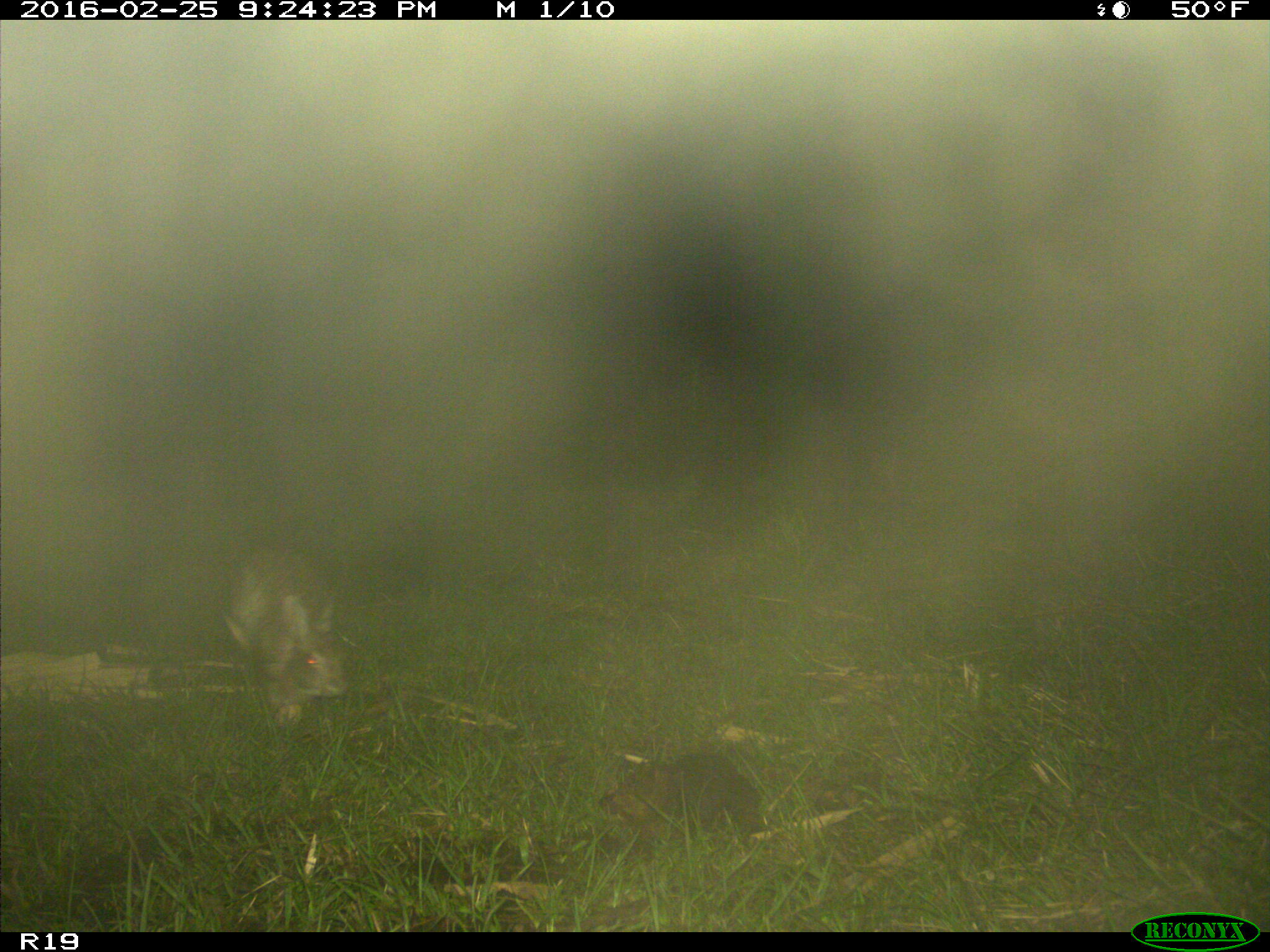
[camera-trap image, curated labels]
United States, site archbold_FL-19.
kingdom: Animalia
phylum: Chordata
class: Mammalia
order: Lagomorpha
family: Leporidae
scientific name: Leporidae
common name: rabbits and hares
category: unidentified rabbit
Unidentified rabbit (rabbits and hares) (Leporidae).